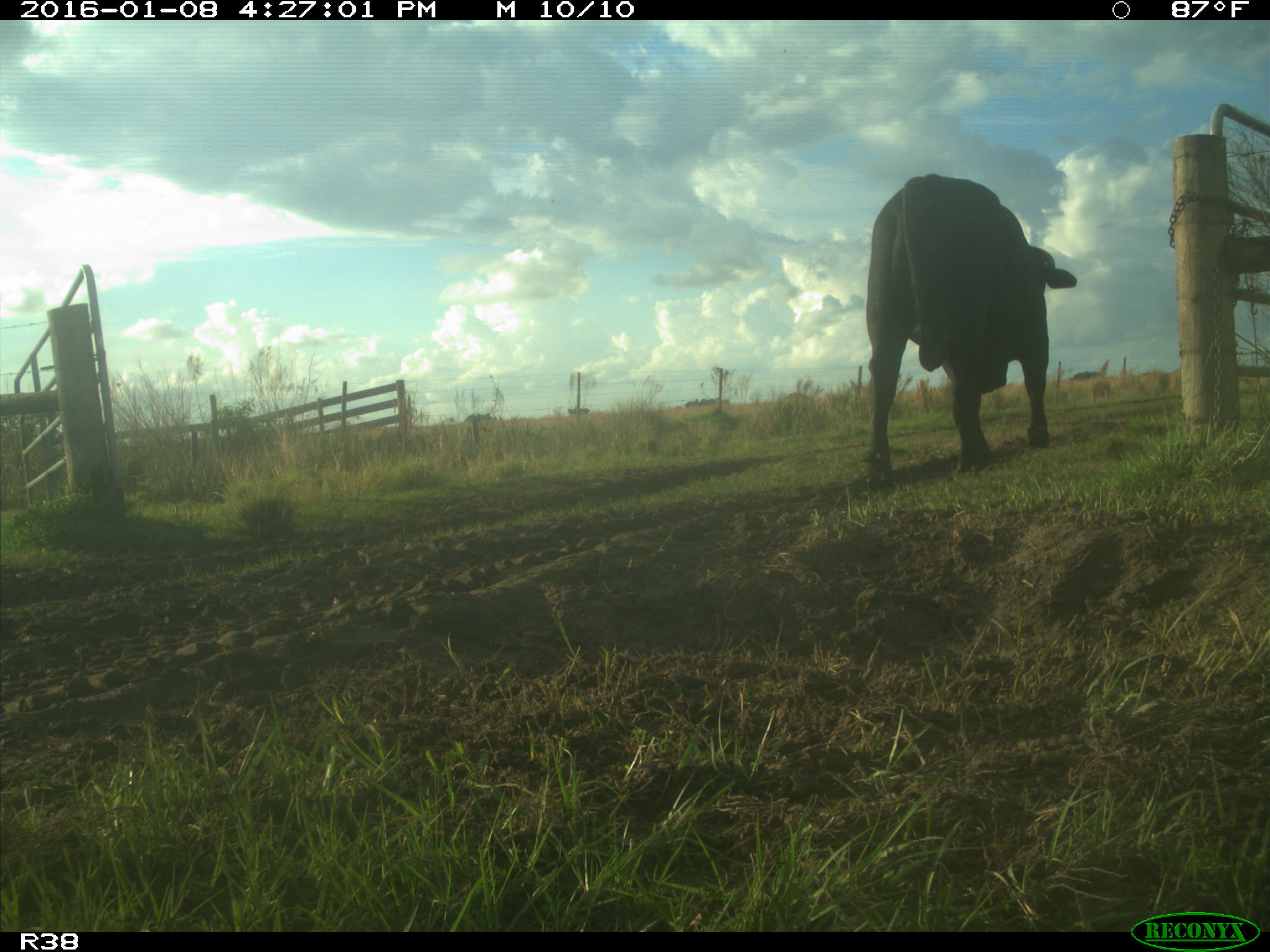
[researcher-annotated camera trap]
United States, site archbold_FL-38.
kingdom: Animalia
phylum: Chordata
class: Mammalia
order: Artiodactyla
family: Bovidae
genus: Bos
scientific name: Bos taurus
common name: domestic cow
Bos taurus (domestic cow).